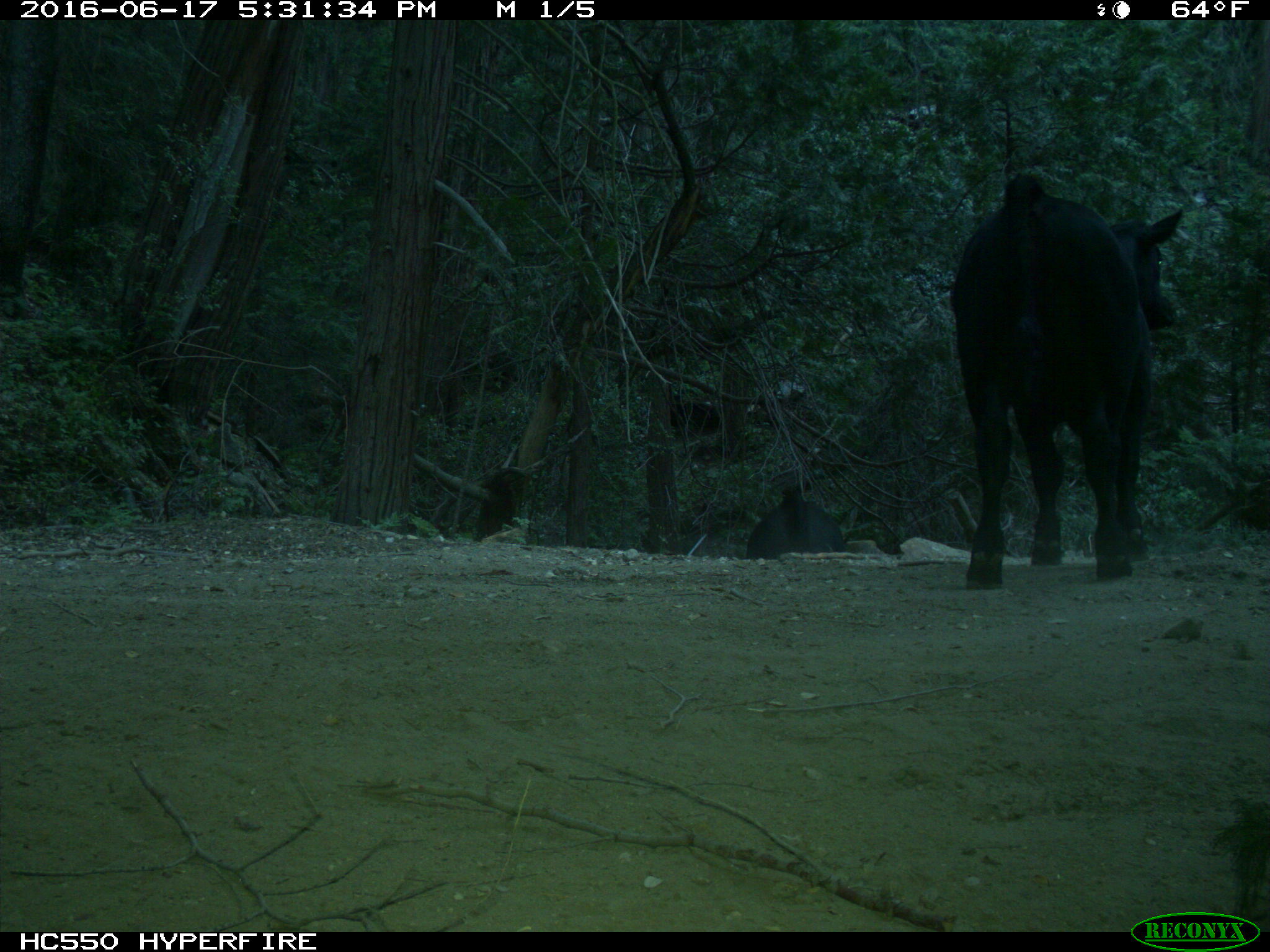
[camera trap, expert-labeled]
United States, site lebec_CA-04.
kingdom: Animalia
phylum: Chordata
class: Mammalia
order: Artiodactyla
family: Bovidae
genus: Bos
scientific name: Bos taurus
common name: domestic cow